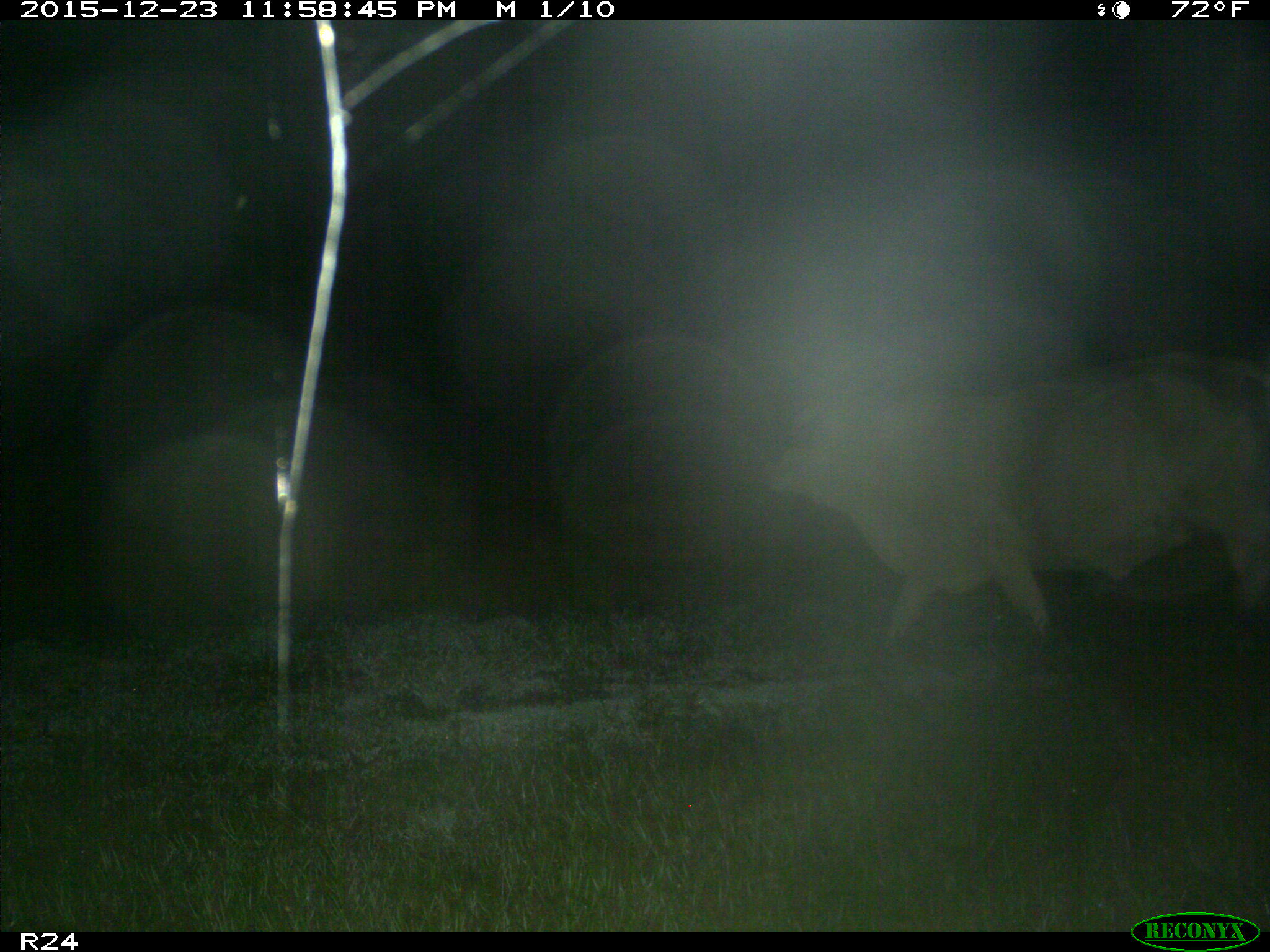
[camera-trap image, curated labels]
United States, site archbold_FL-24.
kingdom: Animalia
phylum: Chordata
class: Mammalia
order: Artiodactyla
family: Bovidae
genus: Bos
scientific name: Bos taurus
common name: domestic cow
Bos taurus (domestic cow).